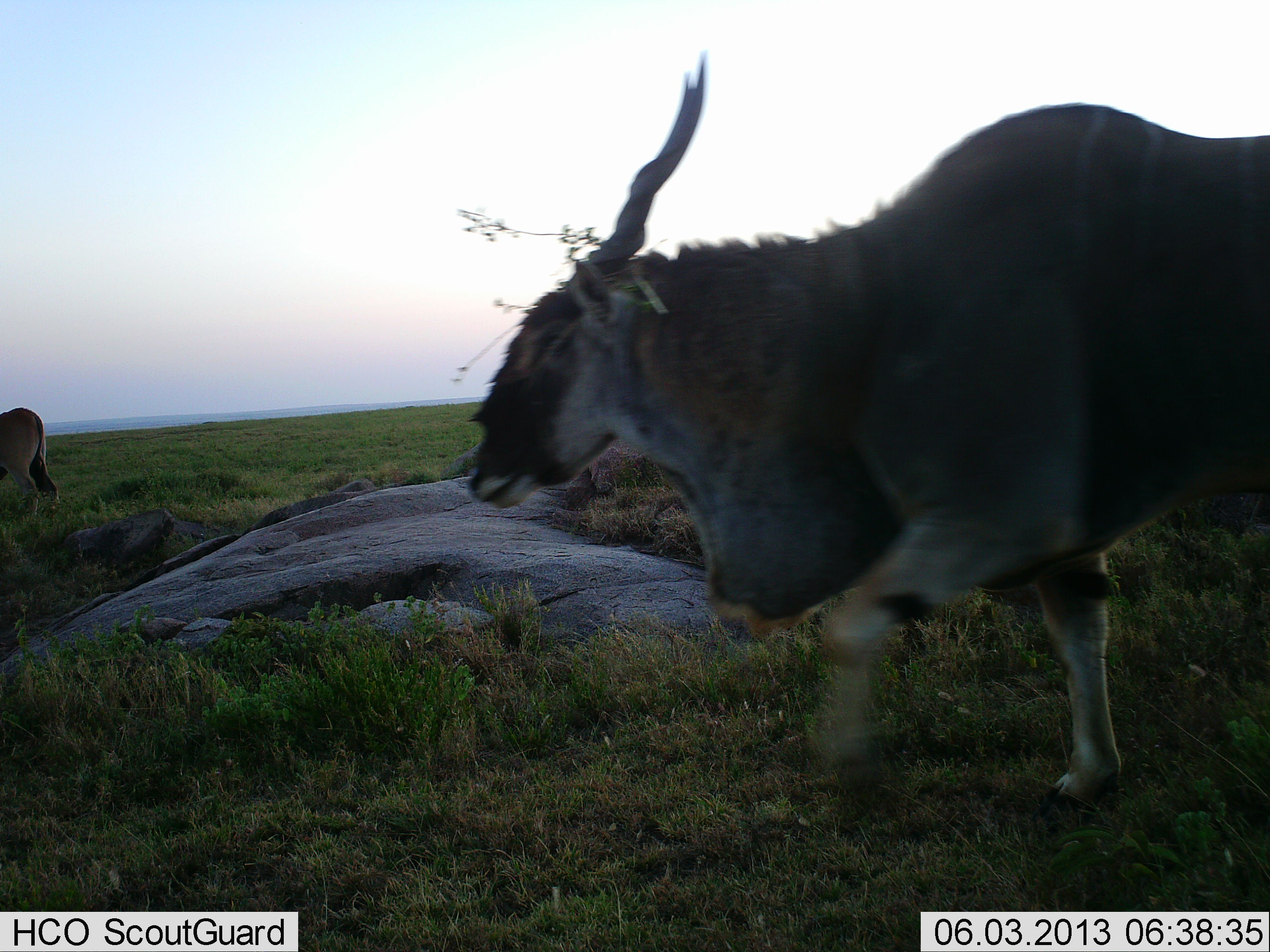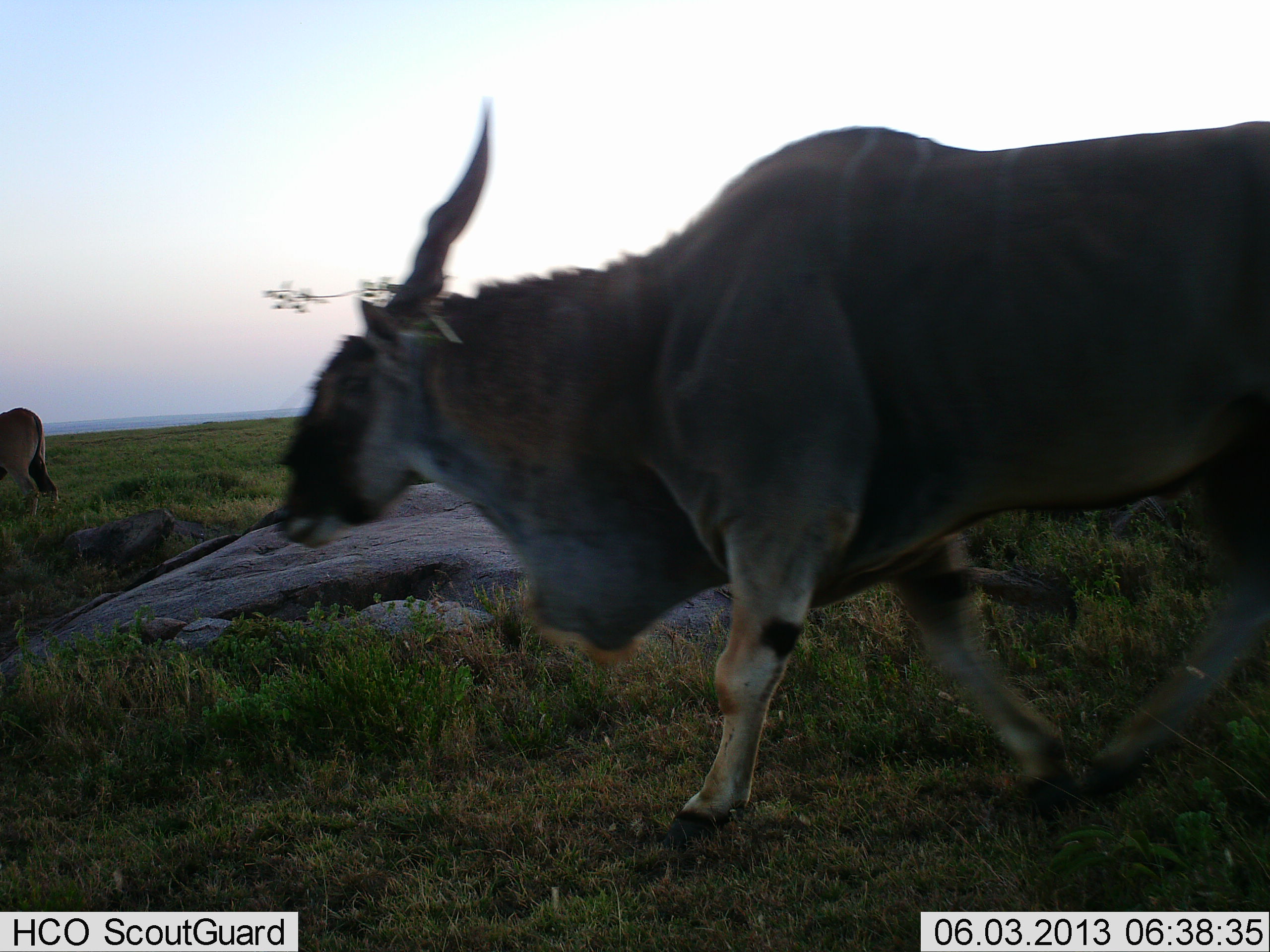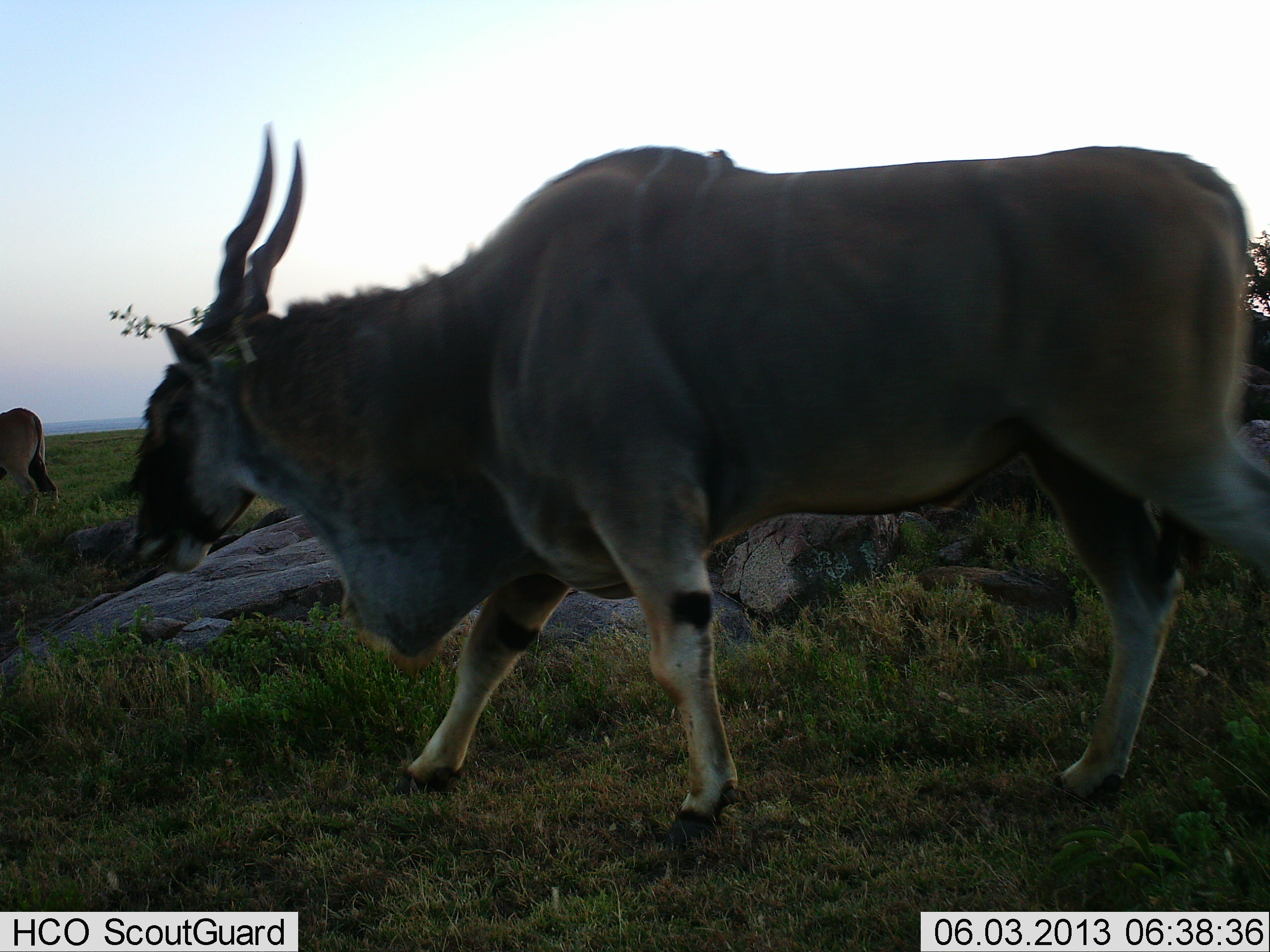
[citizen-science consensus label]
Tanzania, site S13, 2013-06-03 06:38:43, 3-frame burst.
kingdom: Animalia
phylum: Chordata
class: Mammalia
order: Artiodactyla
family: Bovidae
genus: Tragelaphus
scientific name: Tragelaphus oryx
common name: eland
Eland (Tragelaphus oryx), count 2. Behavior (volunteer vote fractions): standing 50%, resting 0%, moving 100%, interacting 0%. Young present (vote fraction): 0%. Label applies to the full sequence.